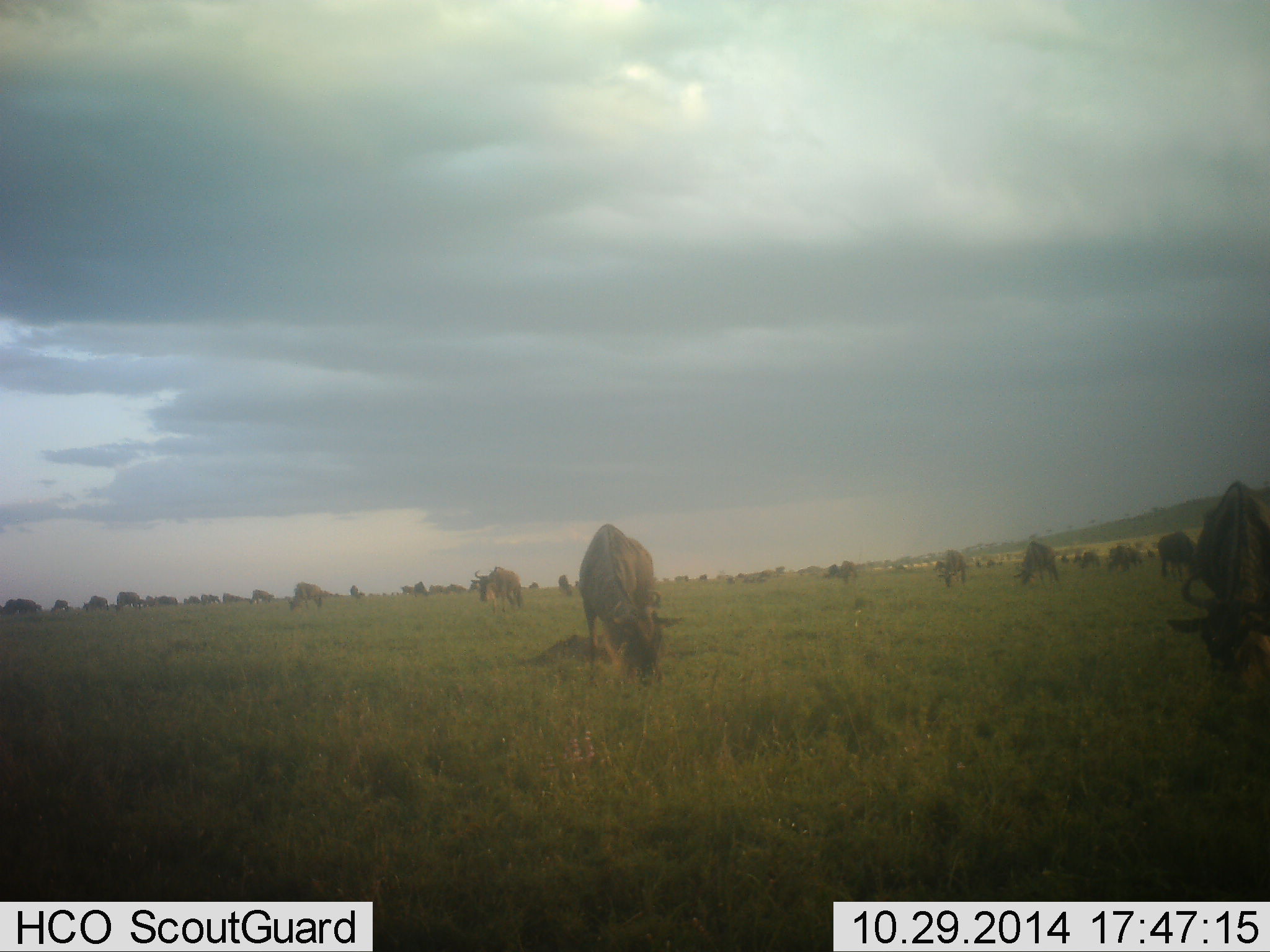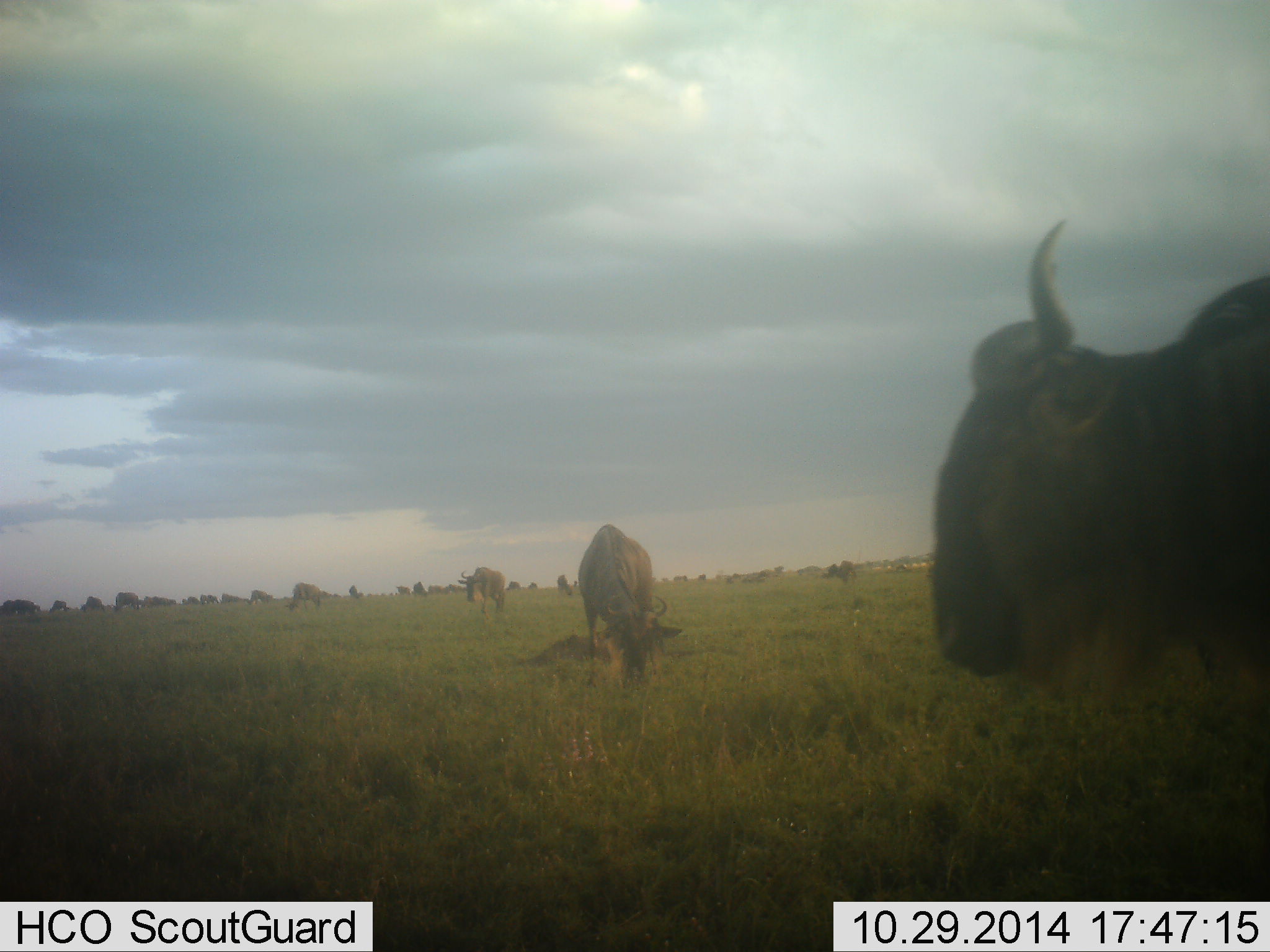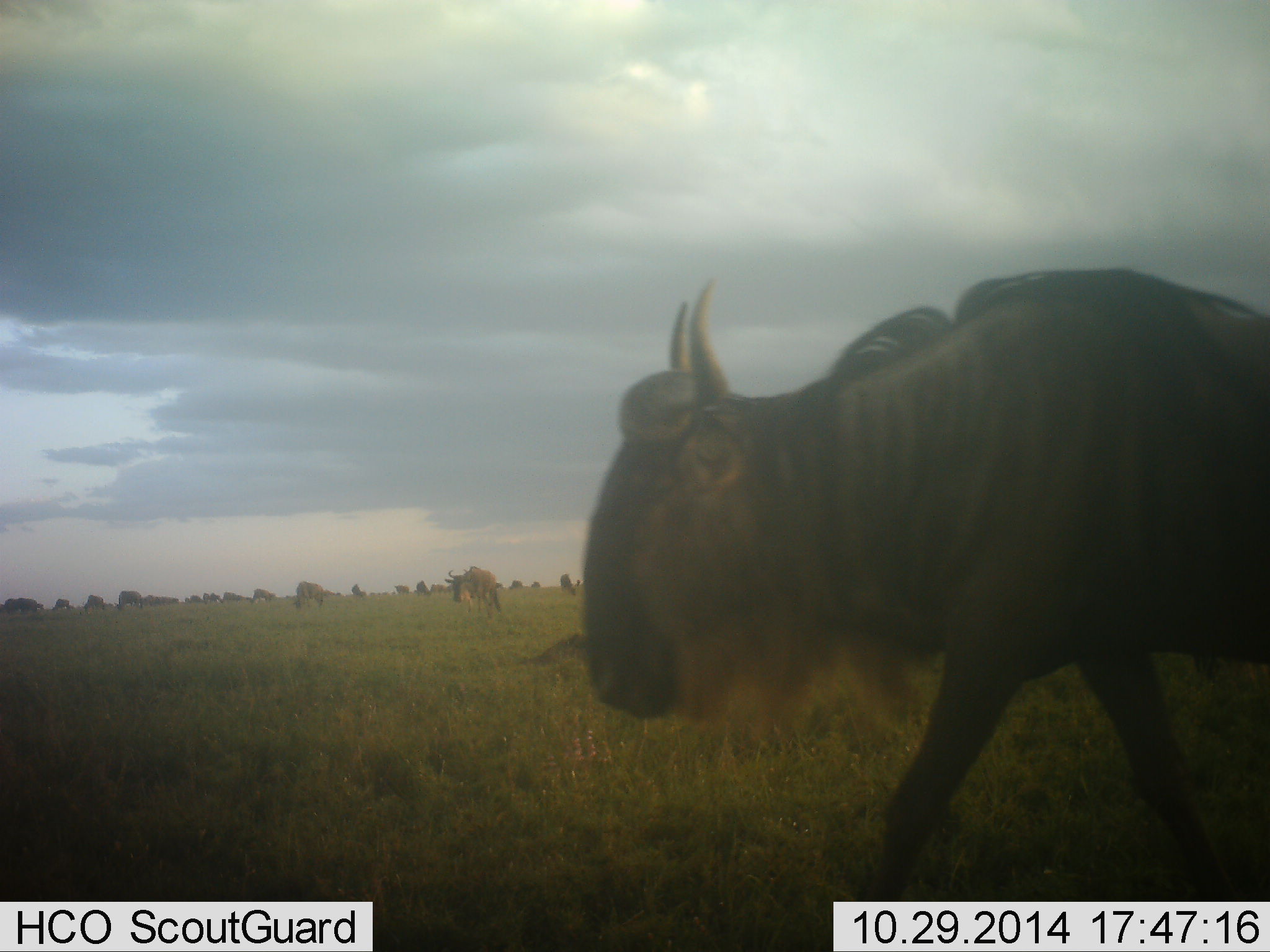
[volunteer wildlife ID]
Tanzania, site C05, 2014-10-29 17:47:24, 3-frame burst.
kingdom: Animalia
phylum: Chordata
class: Mammalia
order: Artiodactyla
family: Bovidae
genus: Connochaetes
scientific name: Connochaetes taurinus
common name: blue wildebeest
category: wildebeest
Wildebeest (blue wildebeest) (Connochaetes taurinus), count 11-50. Behavior (volunteer vote fractions): standing 20%, resting 20%, moving 50%, interacting 0%. Young present (vote fraction): 0%. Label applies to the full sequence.